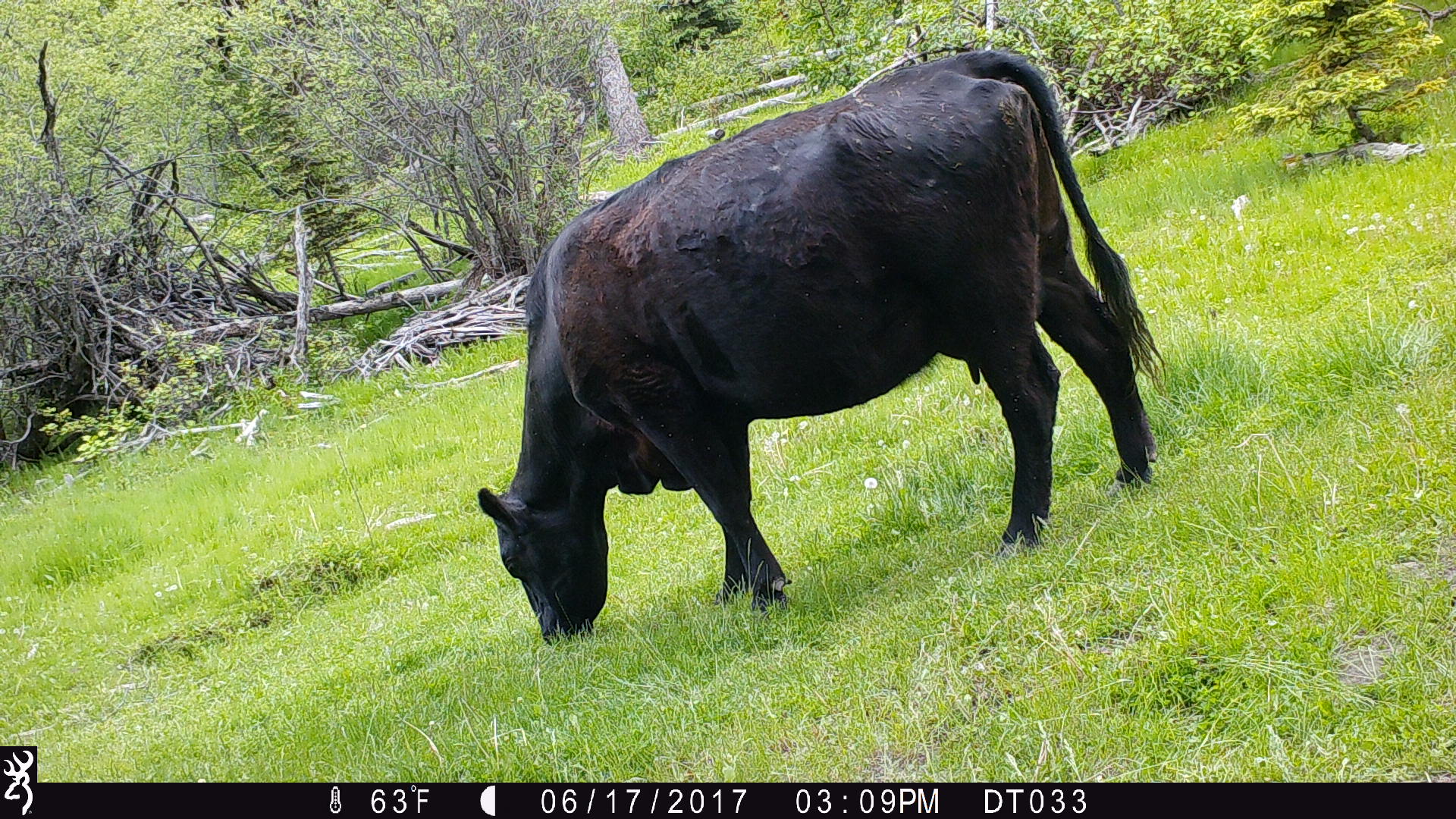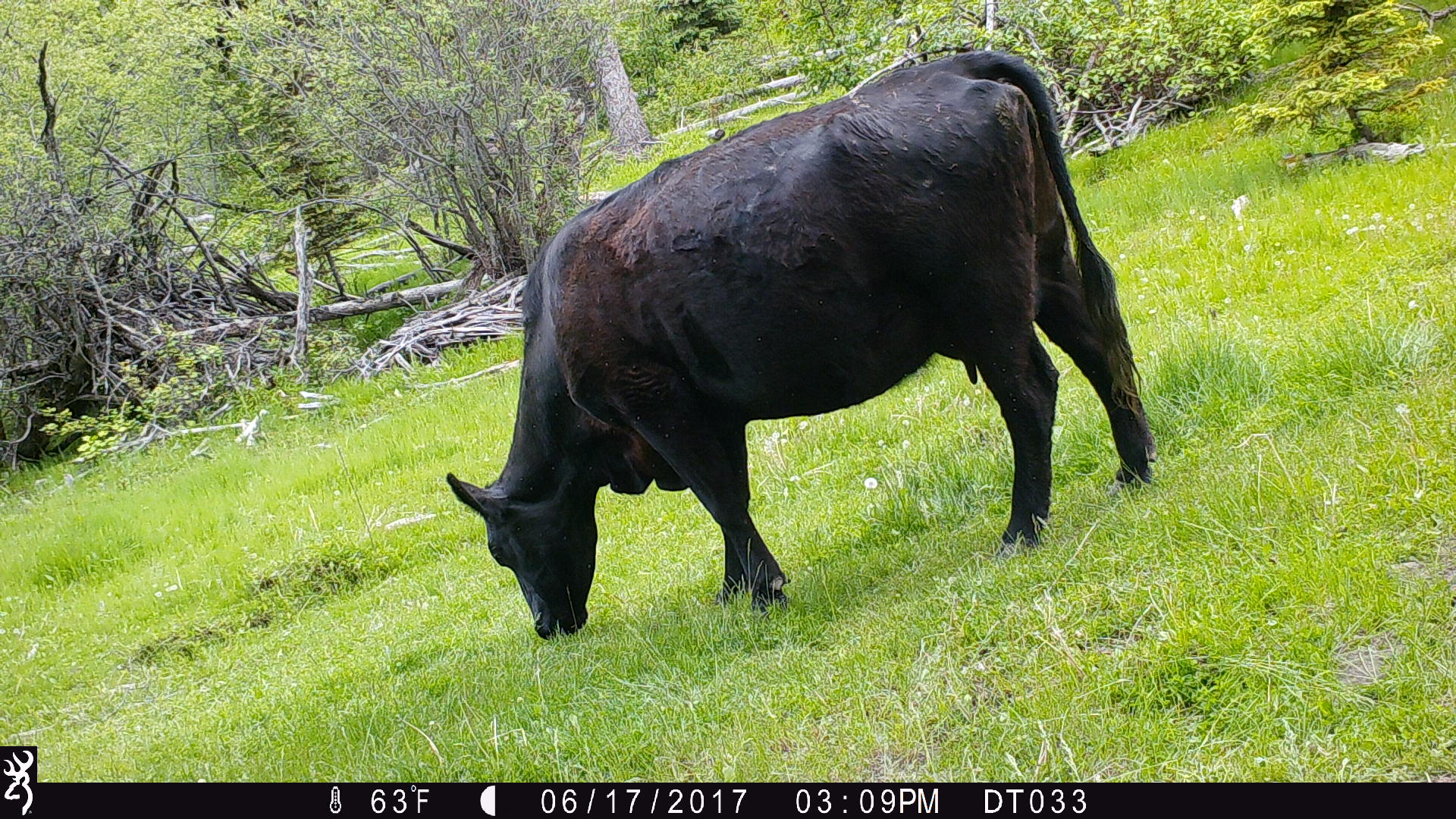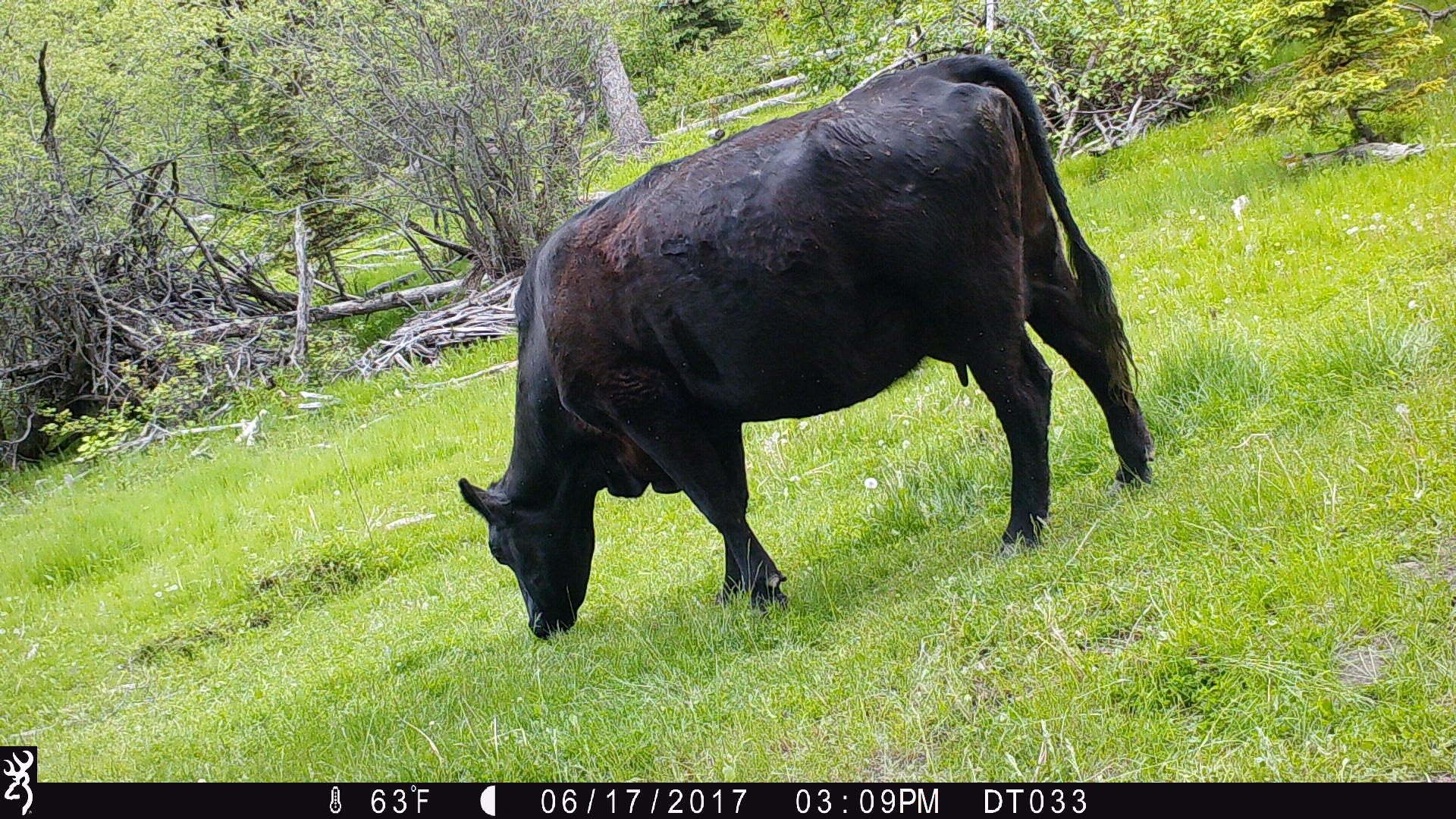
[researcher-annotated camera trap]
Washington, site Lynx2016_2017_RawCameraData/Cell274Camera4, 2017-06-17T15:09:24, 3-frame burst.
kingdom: Animalia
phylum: Chordata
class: Mammalia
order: Artiodactyla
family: Bovidae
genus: Bos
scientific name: Bos taurus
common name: domestic cattle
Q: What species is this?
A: Domestic cattle (Bos taurus).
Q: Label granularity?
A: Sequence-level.